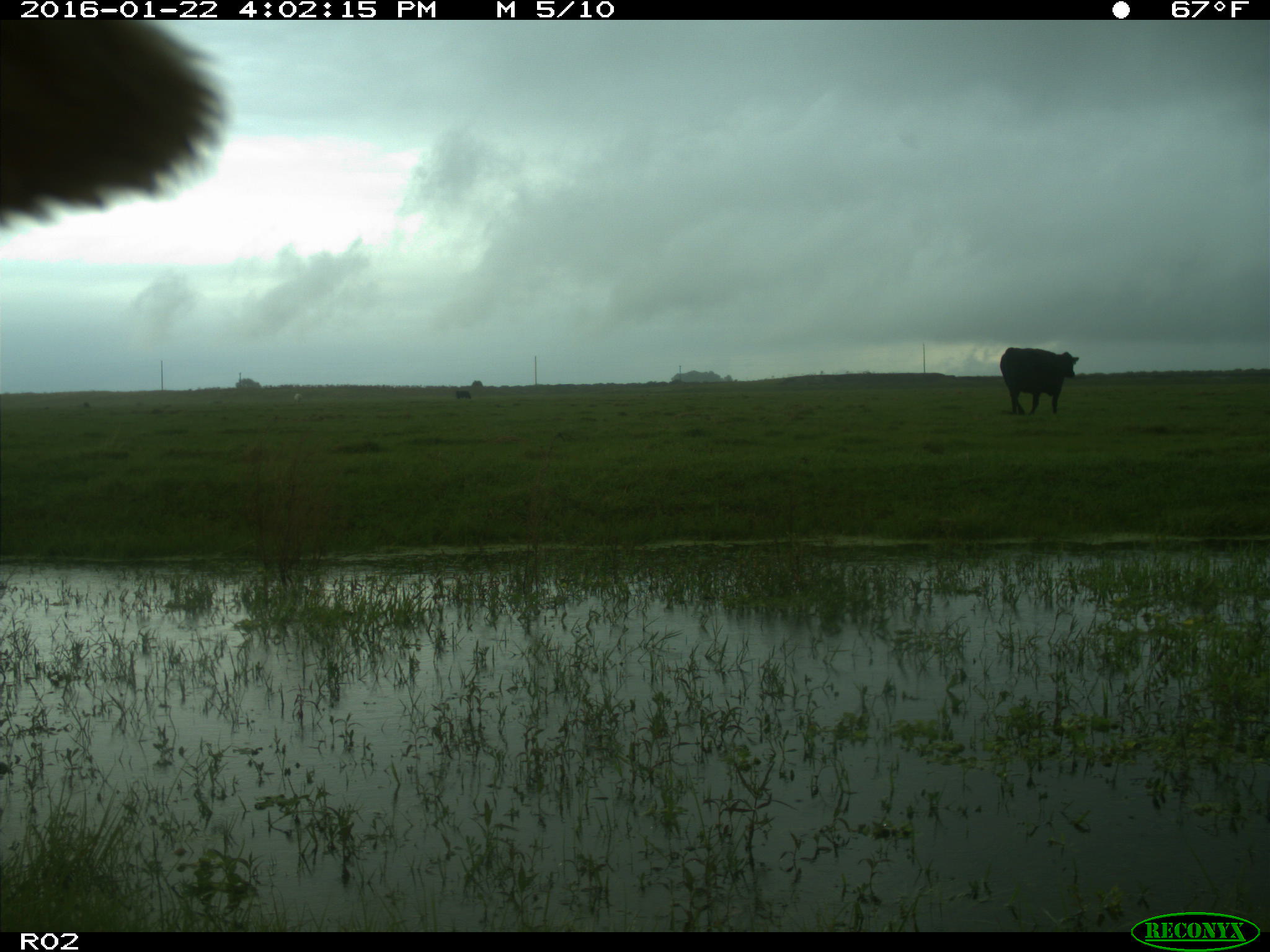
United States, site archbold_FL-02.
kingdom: Animalia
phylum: Chordata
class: Mammalia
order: Artiodactyla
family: Bovidae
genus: Bos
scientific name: Bos taurus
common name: domestic cow